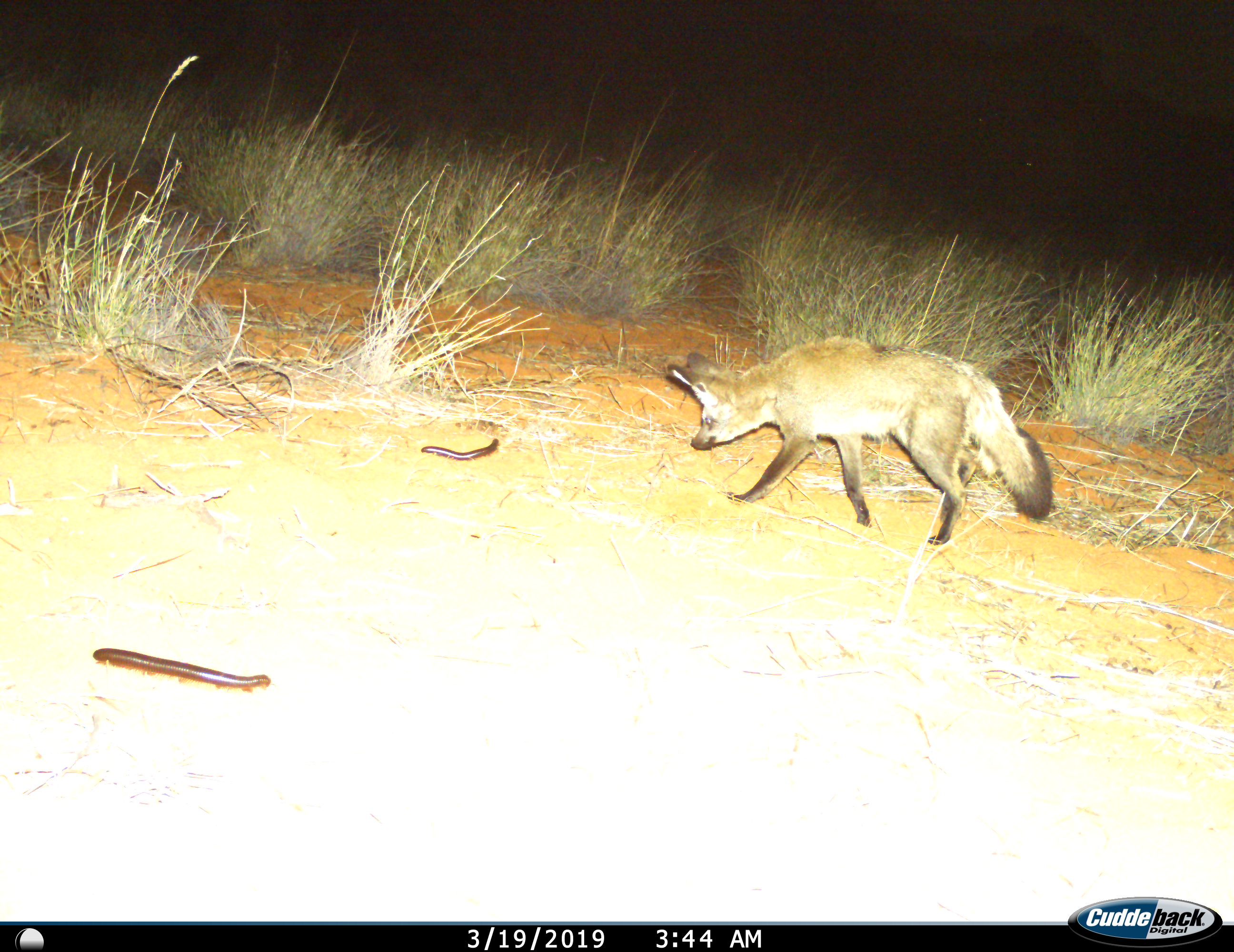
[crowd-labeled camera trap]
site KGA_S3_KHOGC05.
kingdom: Animalia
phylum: Chordata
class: Mammalia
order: Carnivora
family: Canidae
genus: Otocyon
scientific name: Otocyon megalotis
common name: bat-eared fox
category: foxbateared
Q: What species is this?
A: Foxbateared (bat-eared fox) (Otocyon megalotis).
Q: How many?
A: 1.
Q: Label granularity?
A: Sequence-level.